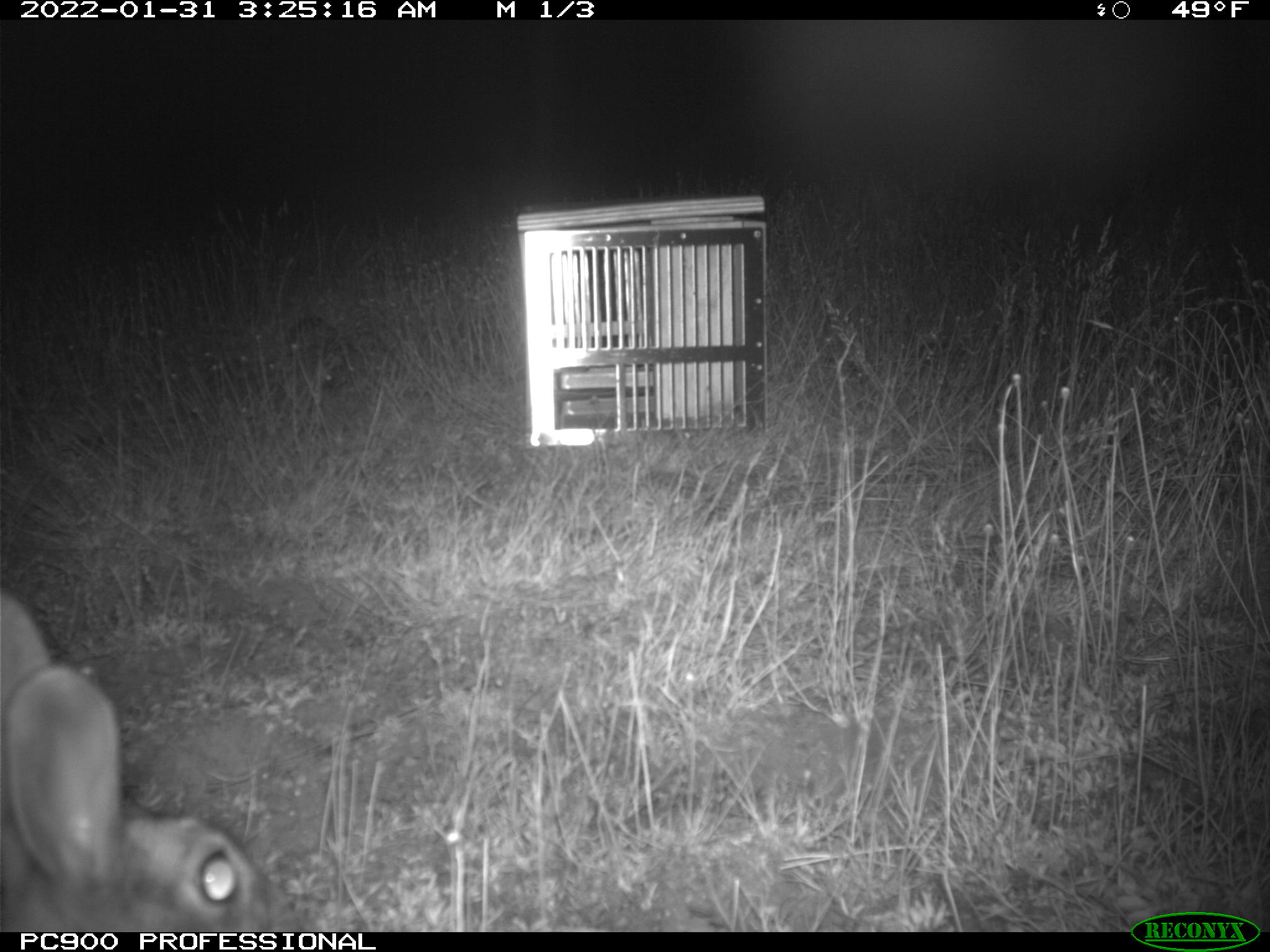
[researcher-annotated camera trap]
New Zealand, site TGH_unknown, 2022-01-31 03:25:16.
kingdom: Animalia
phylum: Chordata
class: Mammalia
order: Lagomorpha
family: Leporidae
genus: Oryctolagus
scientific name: Oryctolagus cuniculus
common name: european rabbit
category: rabbit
Rabbit (european rabbit) (Oryctolagus cuniculus).